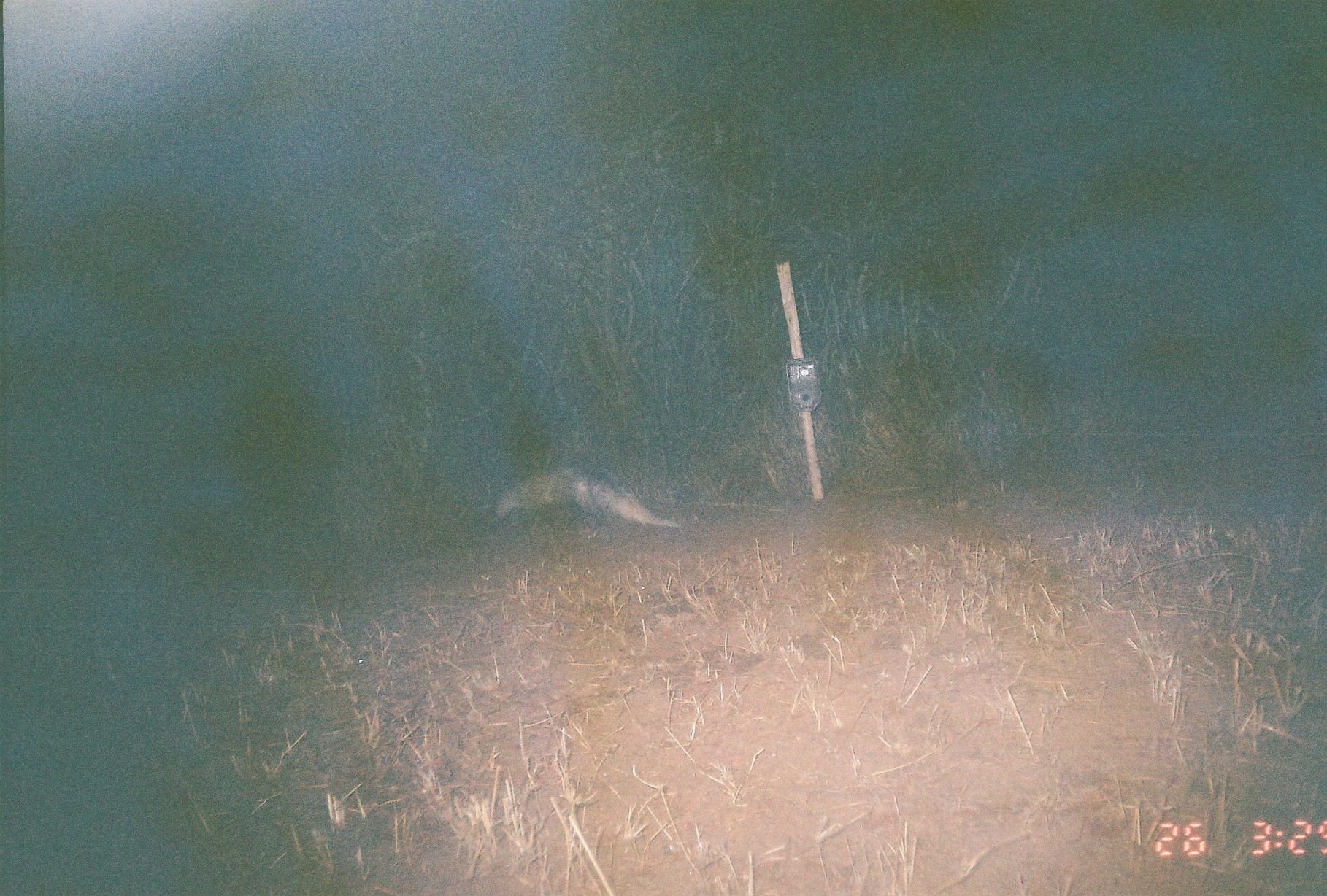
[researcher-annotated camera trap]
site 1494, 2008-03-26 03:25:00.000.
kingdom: Animalia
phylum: Chordata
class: Mammalia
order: Carnivora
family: Herpestidae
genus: Ichneumia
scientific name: Ichneumia albicauda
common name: white-tailed mongoose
Ichneumia albicauda (white-tailed mongoose), count 1.